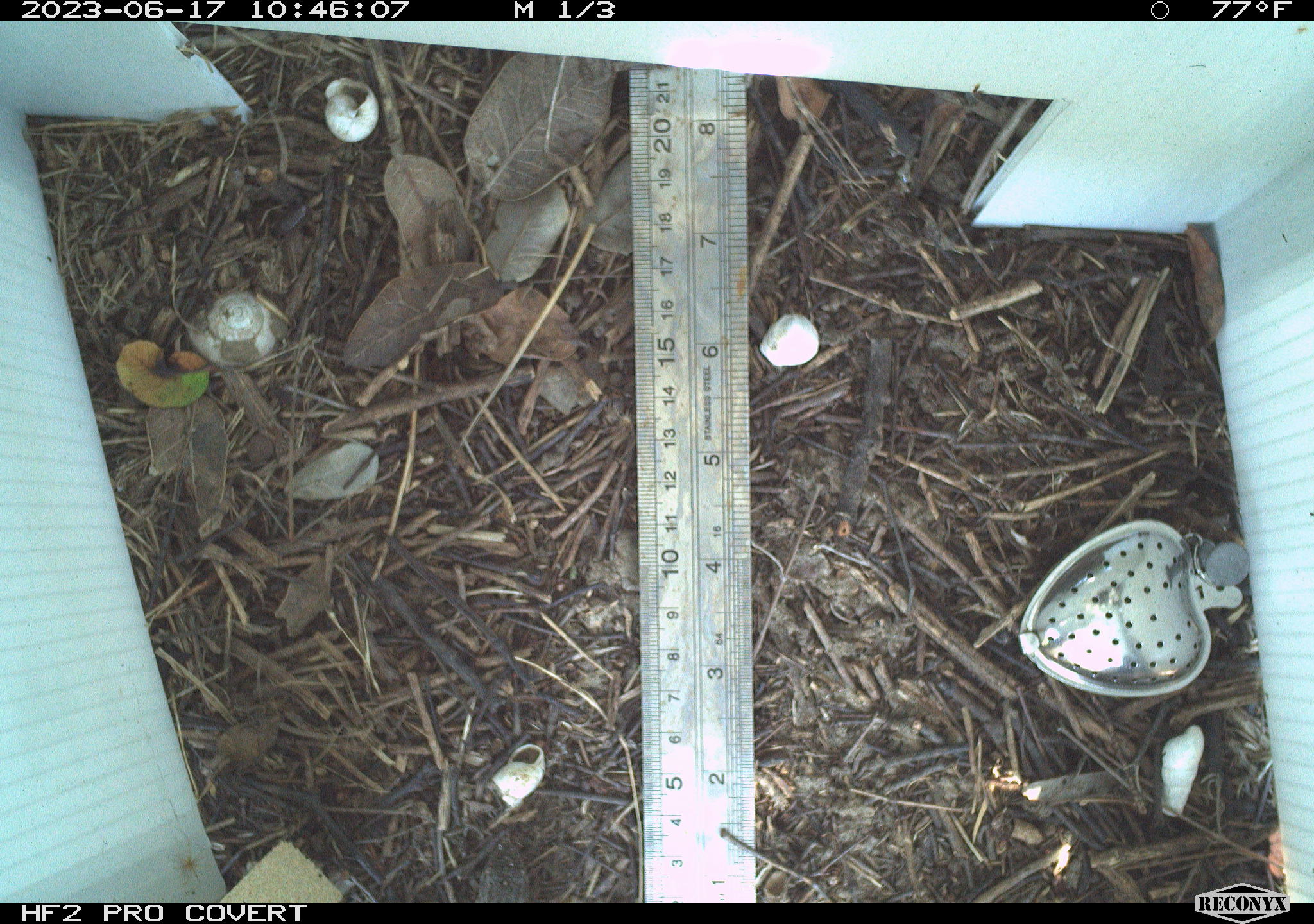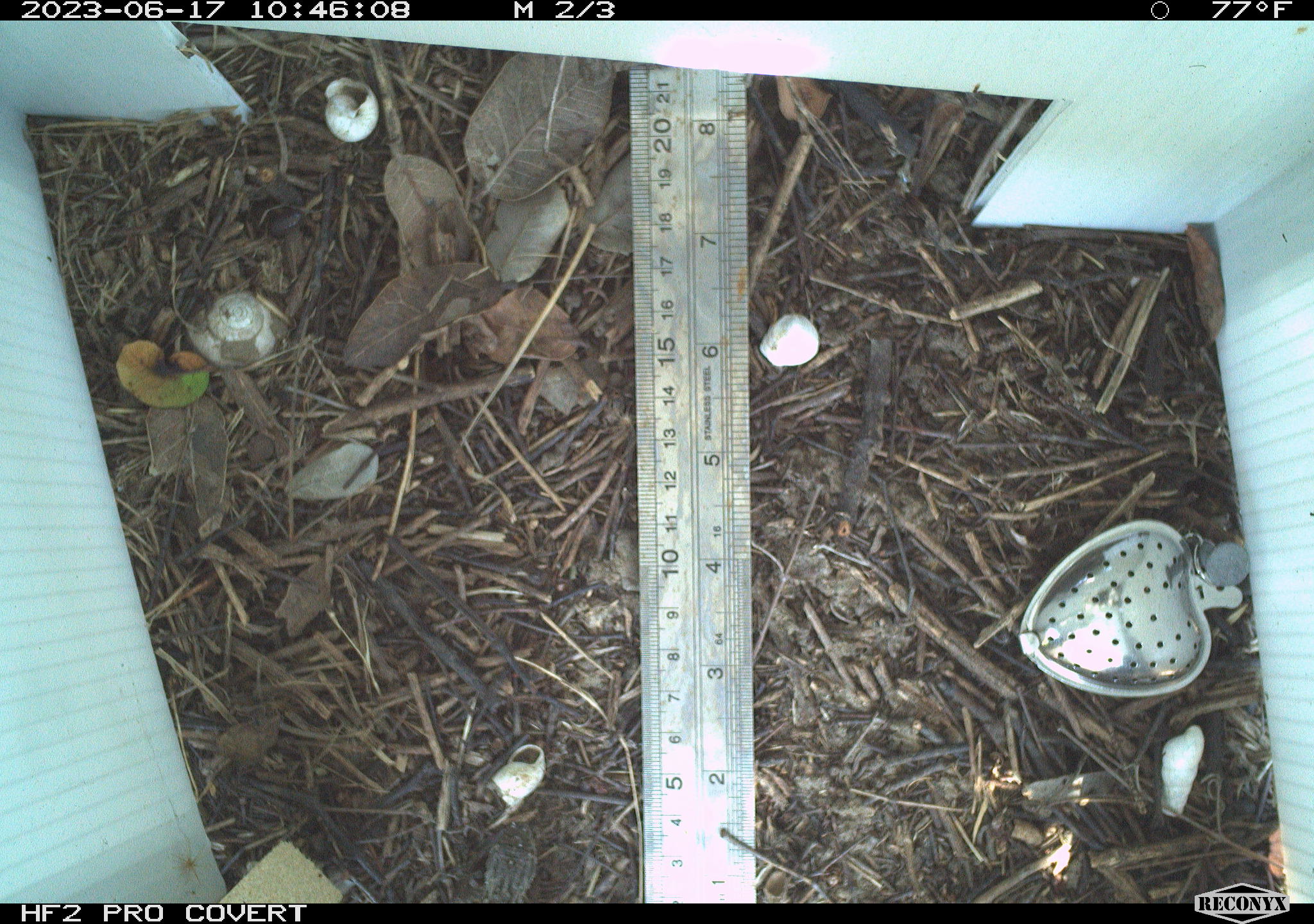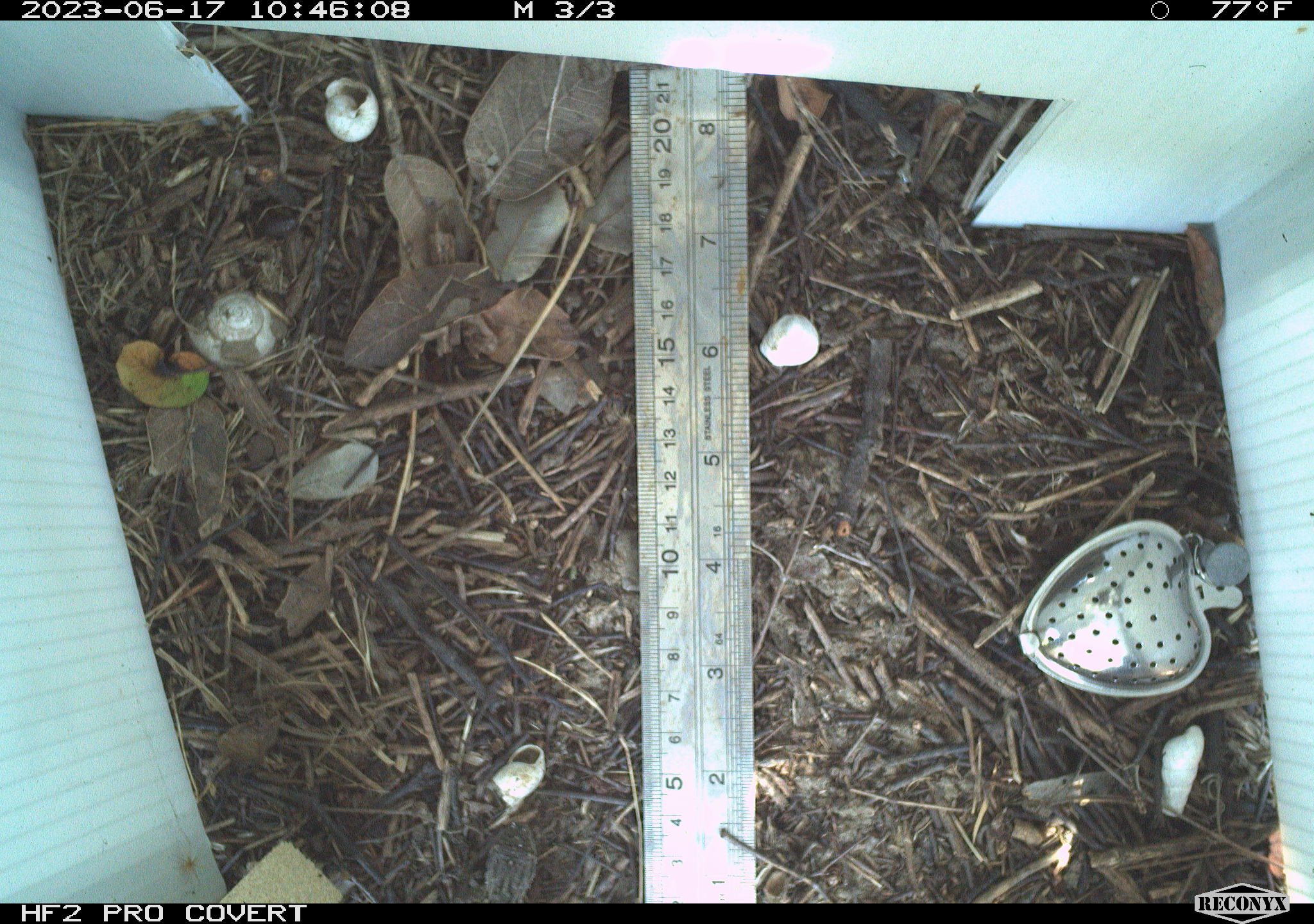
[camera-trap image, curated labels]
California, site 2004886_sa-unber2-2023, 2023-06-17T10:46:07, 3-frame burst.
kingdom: Animalia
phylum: Chordata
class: Reptilia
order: Squamata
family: Phrynosomatidae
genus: Sceloporus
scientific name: Sceloporus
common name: spiny lizards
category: sceloporus species